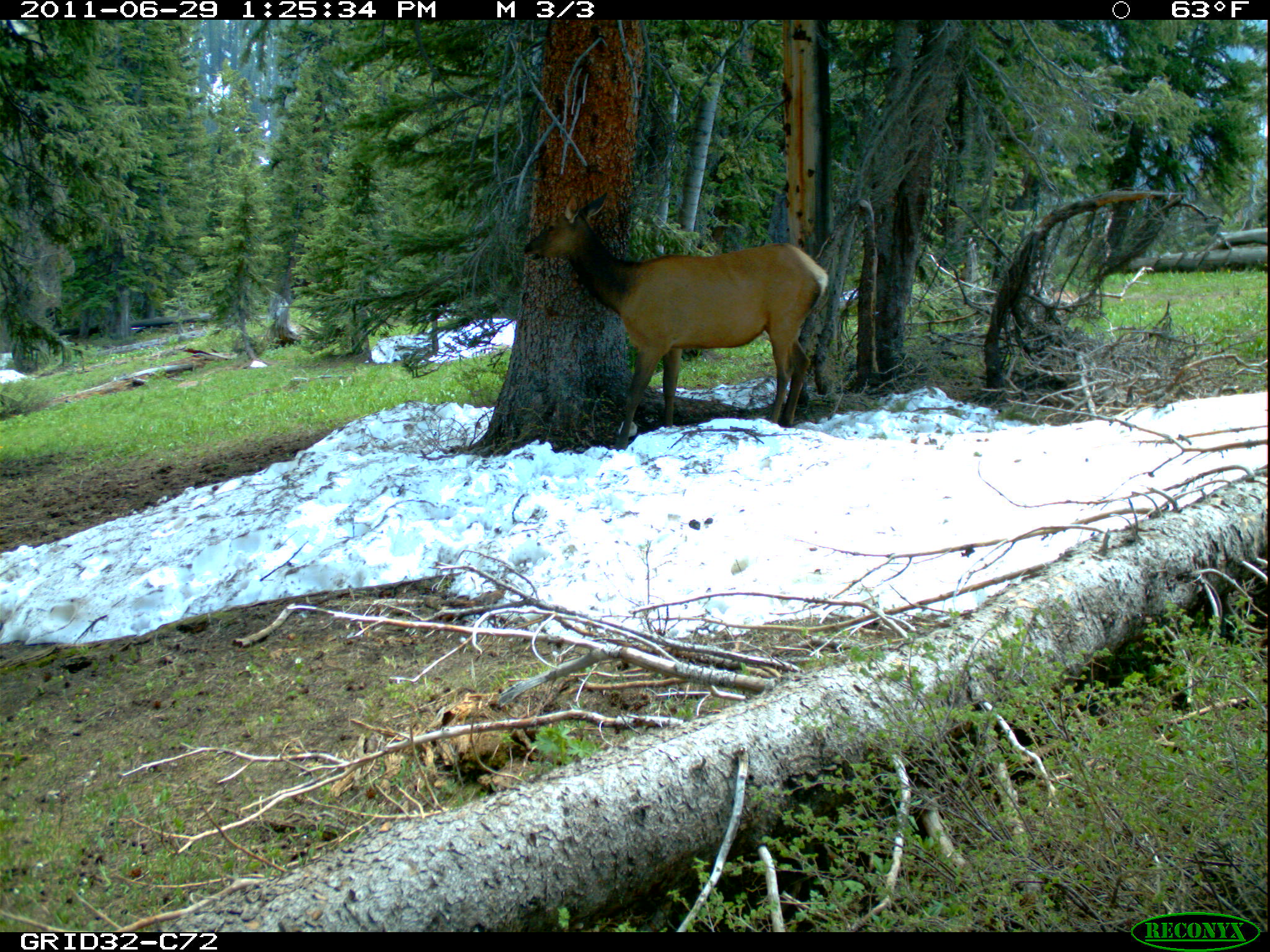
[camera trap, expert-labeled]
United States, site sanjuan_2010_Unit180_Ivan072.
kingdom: Animalia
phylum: Chordata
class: Mammalia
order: Artiodactyla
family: Cervidae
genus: Cervus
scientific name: Cervus elaphus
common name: red deer